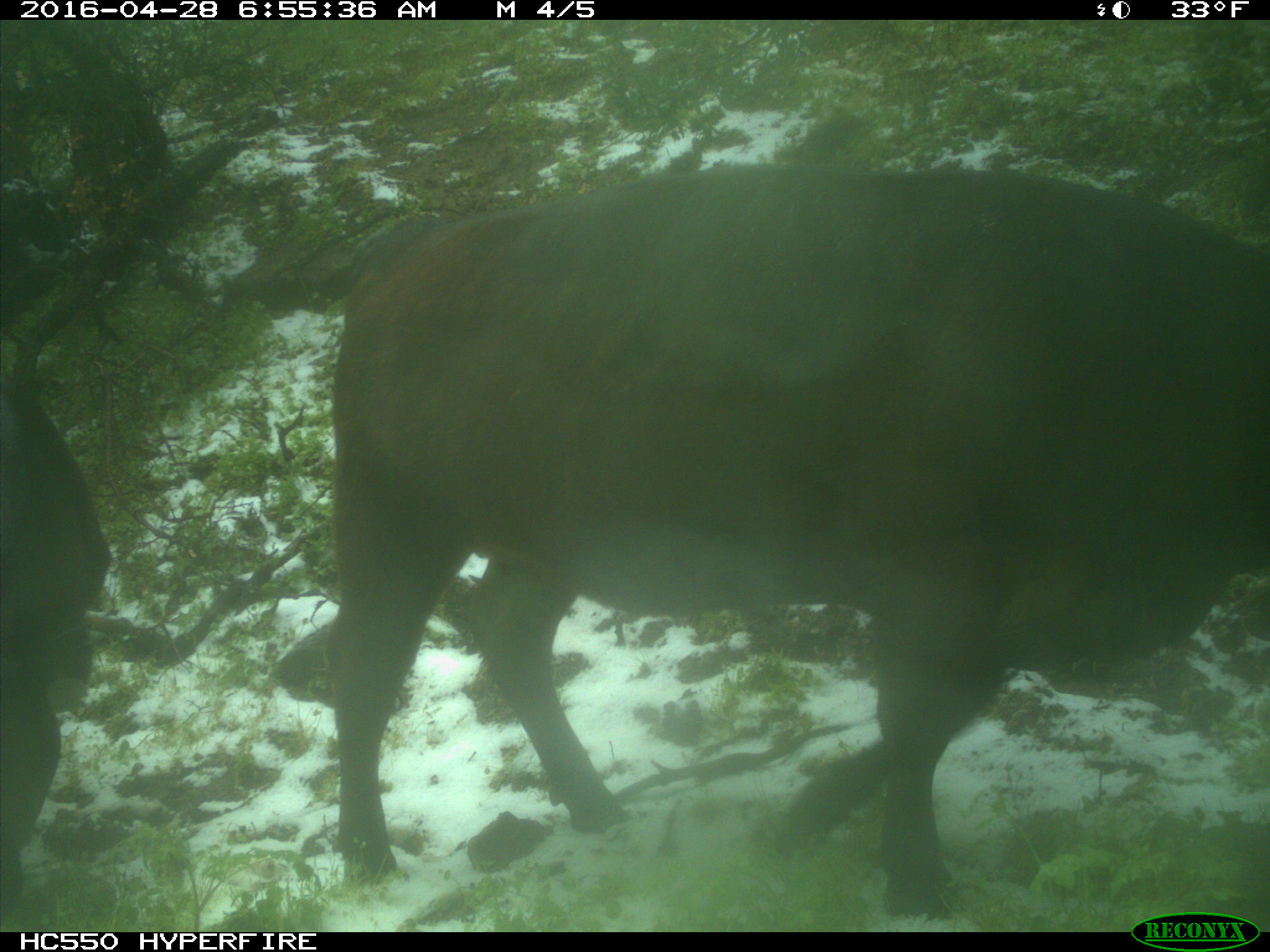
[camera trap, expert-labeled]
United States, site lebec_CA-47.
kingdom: Animalia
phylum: Chordata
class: Mammalia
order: Artiodactyla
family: Bovidae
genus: Bos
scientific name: Bos taurus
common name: domestic cow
Bos taurus (domestic cow).